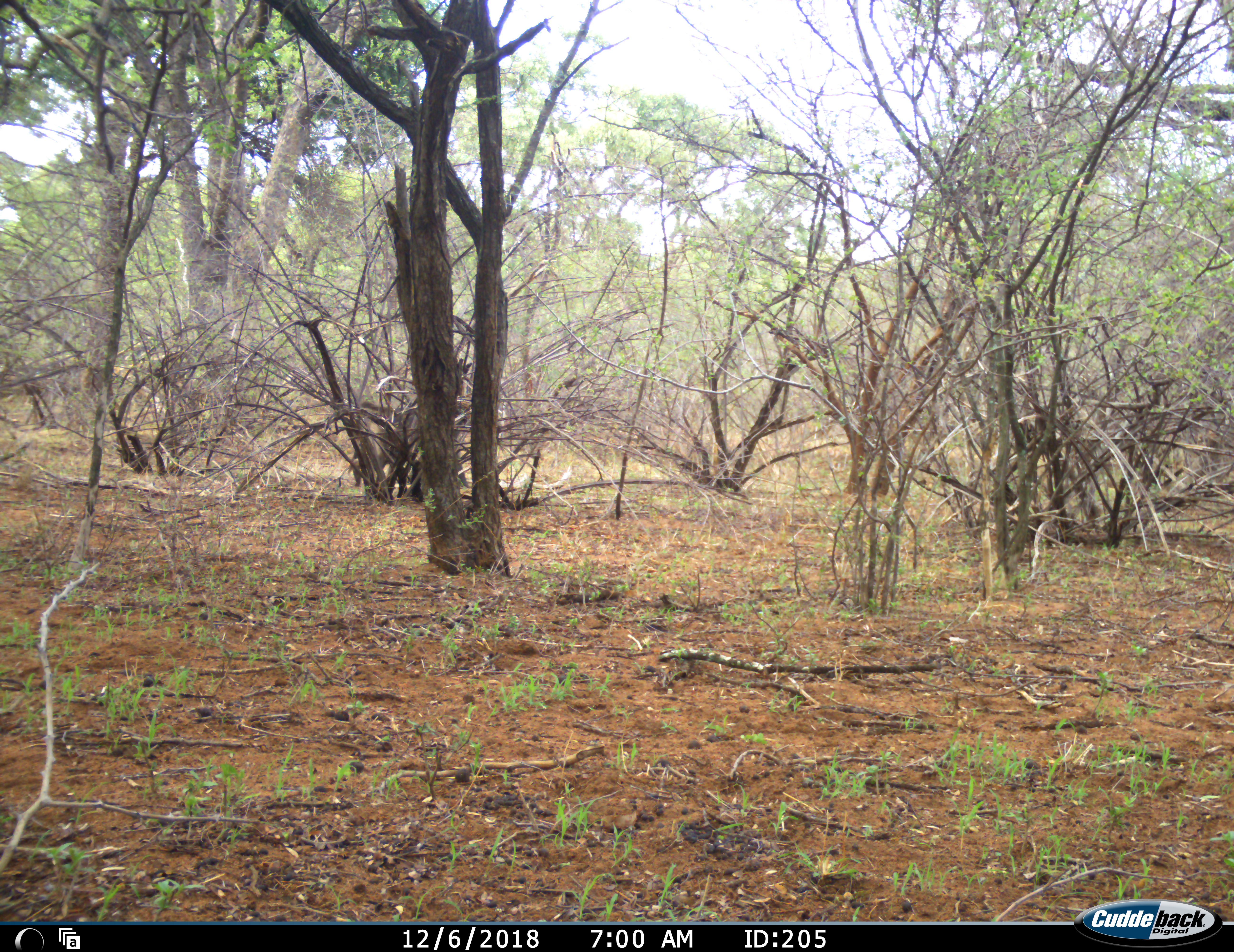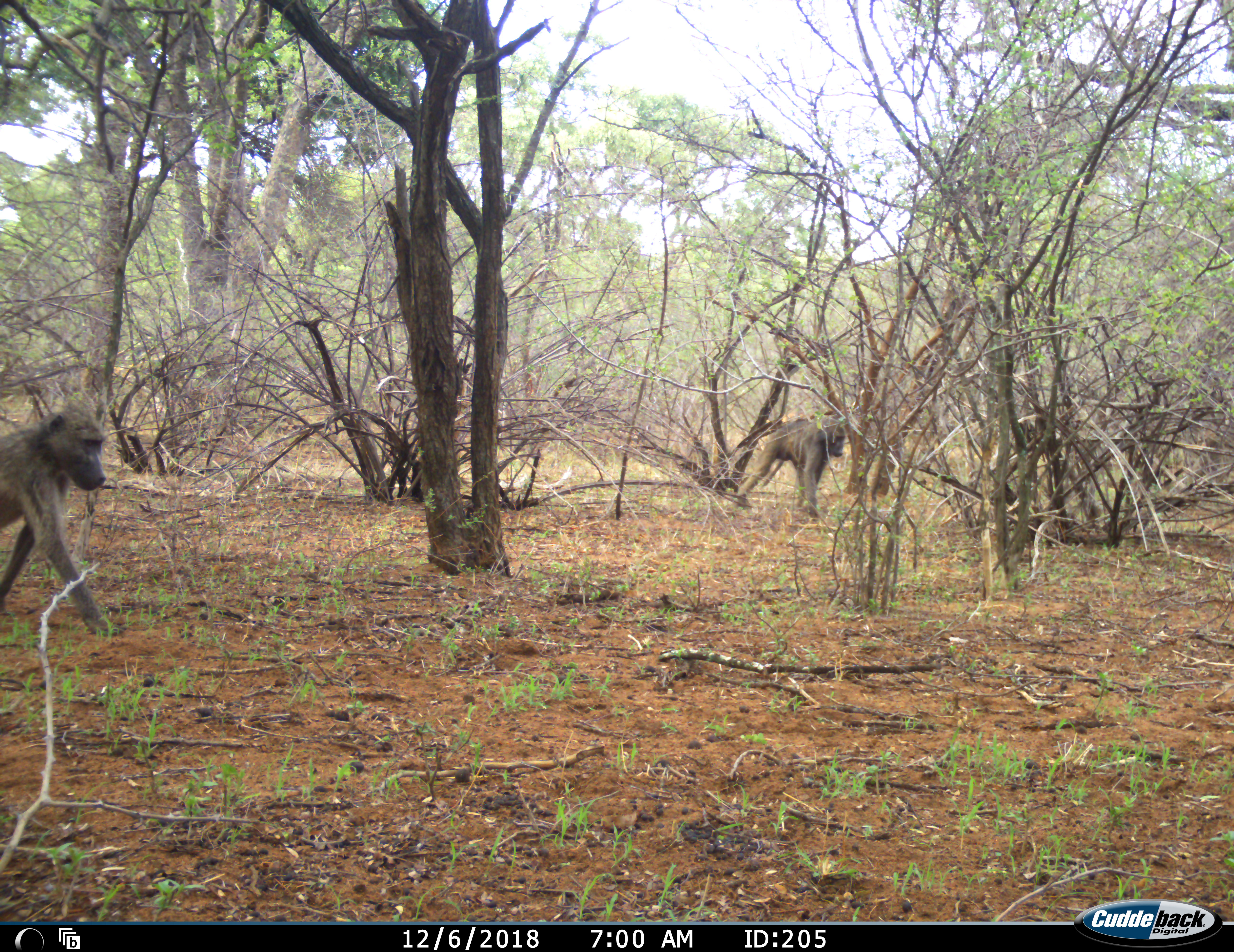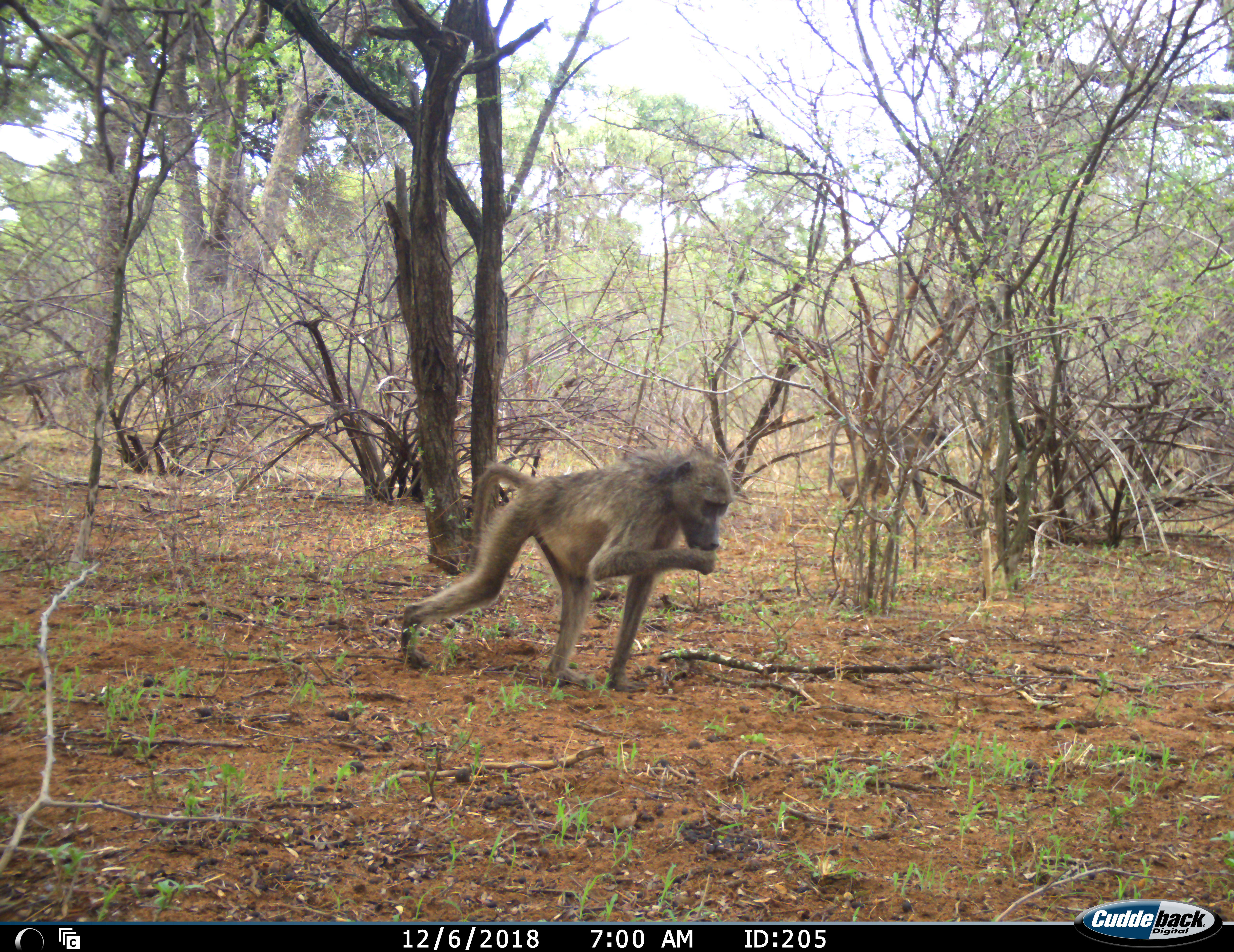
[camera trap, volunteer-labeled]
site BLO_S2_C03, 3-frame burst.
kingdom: Animalia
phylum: Chordata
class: Mammalia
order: Primates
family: Cercopithecidae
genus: Papio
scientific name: Papio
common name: baboon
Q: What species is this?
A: Baboon (Papio).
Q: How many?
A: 2.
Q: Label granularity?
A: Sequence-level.